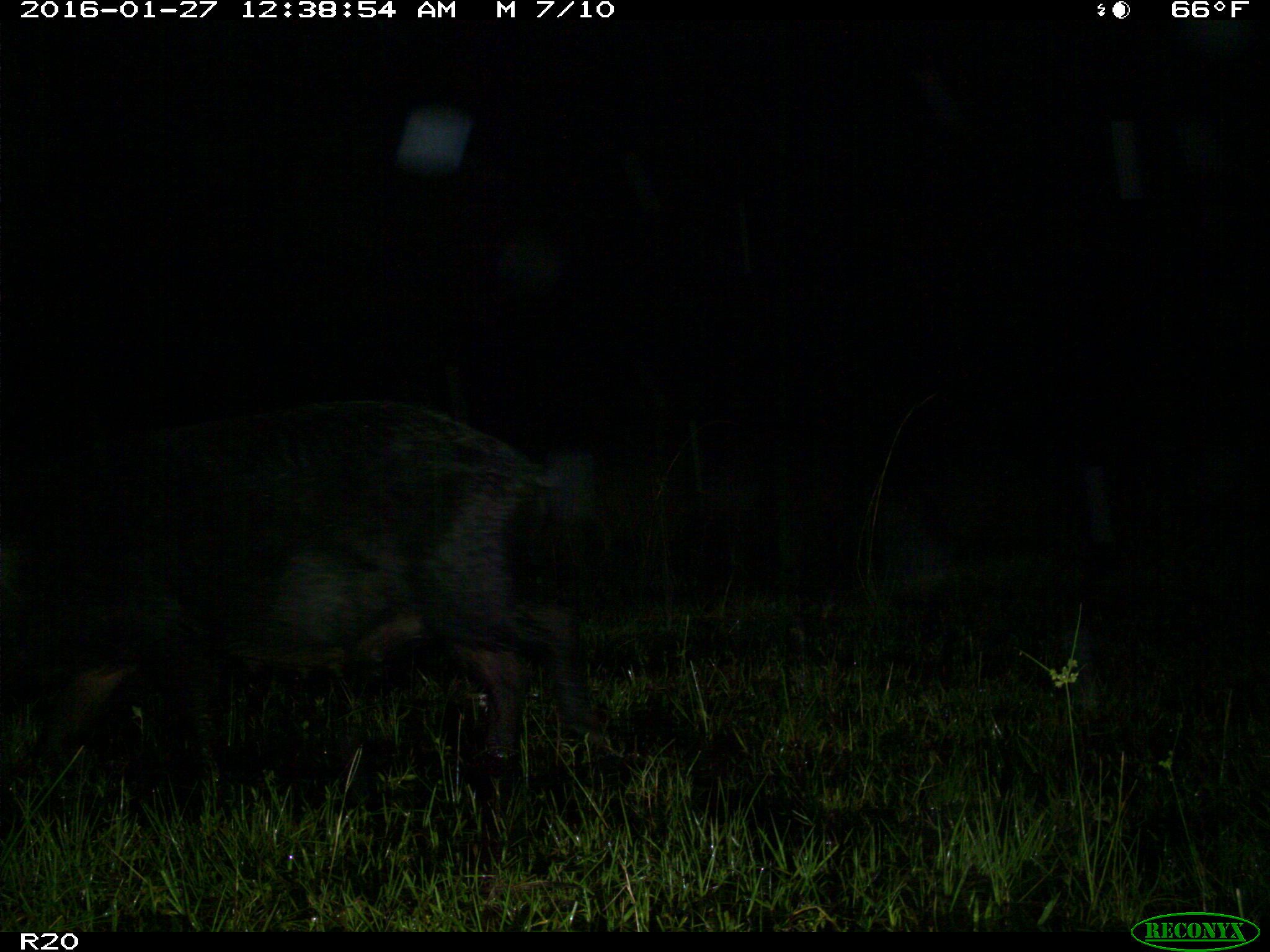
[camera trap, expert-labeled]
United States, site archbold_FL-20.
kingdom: Animalia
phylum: Chordata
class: Mammalia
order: Artiodactyla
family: Suidae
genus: Sus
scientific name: Sus scrofa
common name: wild boar